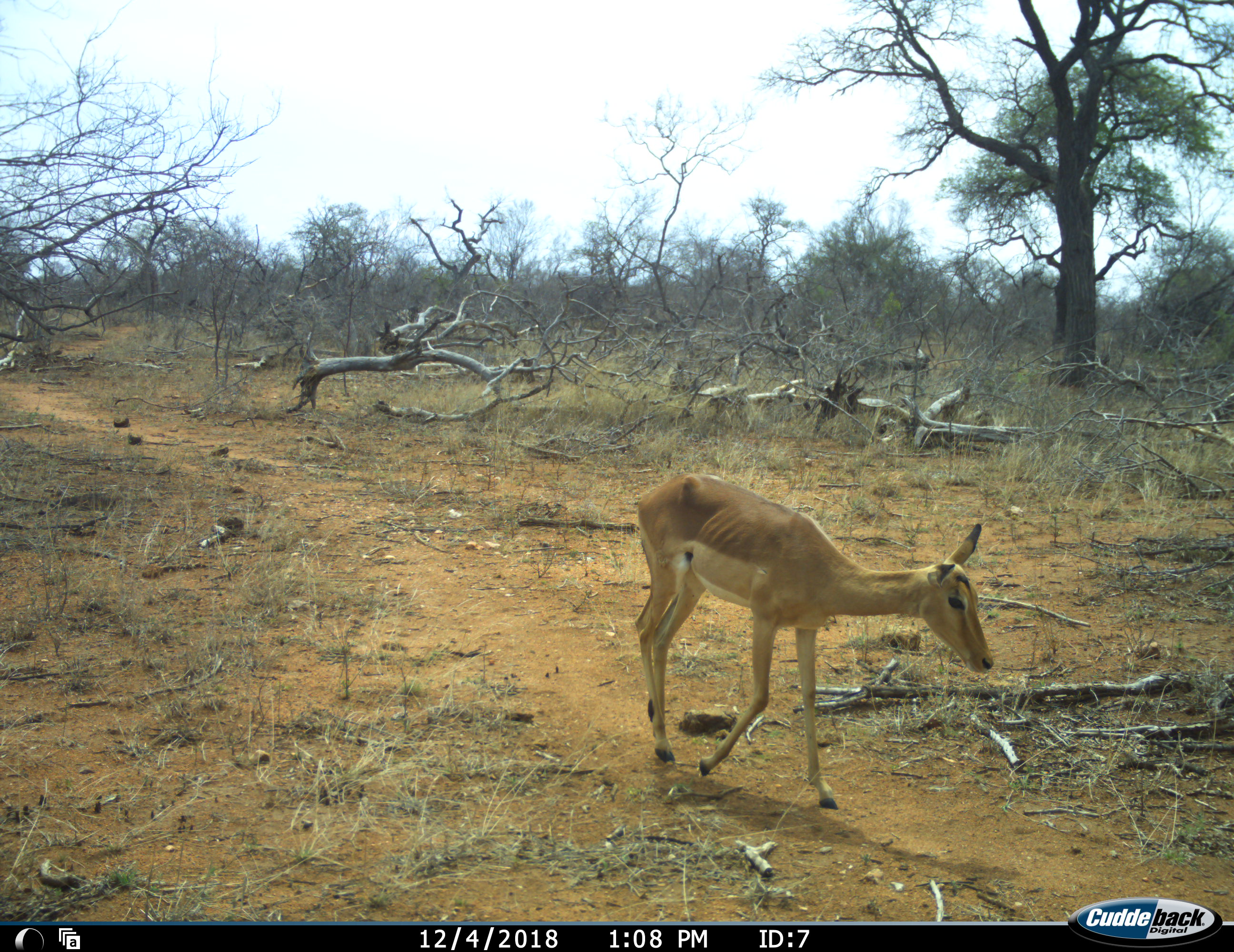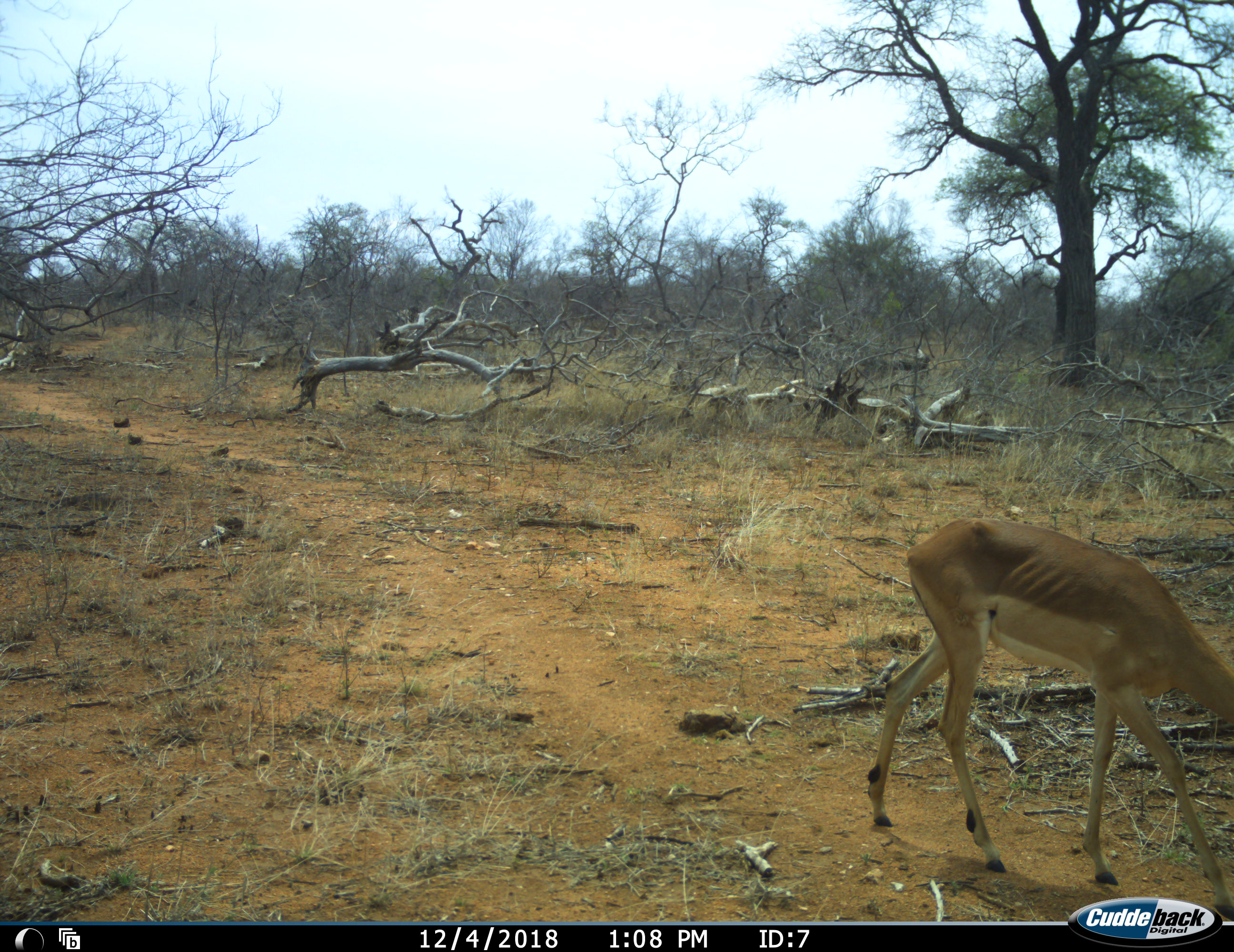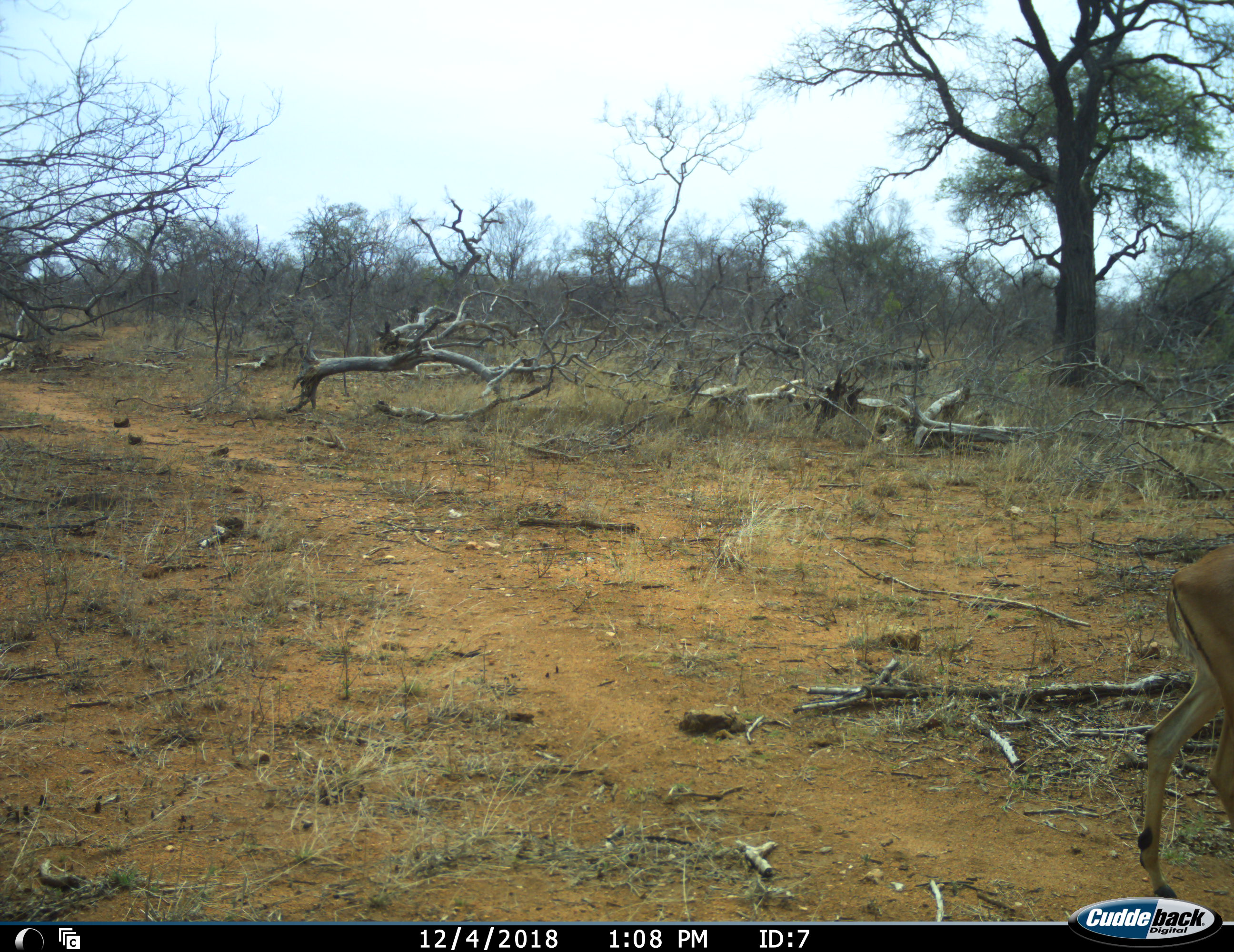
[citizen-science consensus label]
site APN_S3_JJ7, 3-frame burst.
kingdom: Animalia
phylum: Chordata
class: Mammalia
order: Artiodactyla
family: Bovidae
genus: Aepyceros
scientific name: Aepyceros melampus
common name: impala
Impala (Aepyceros melampus), count 1. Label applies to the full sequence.